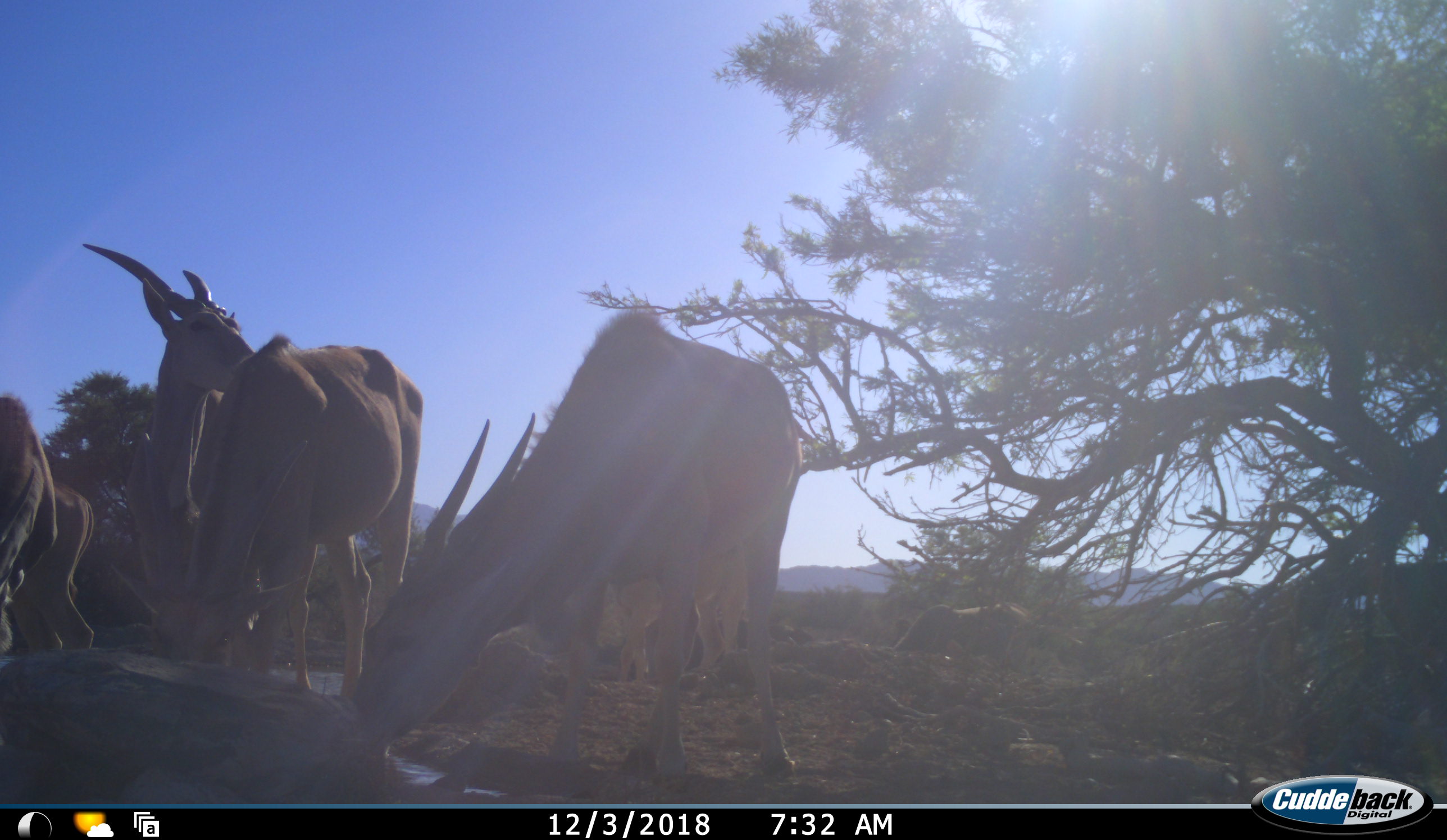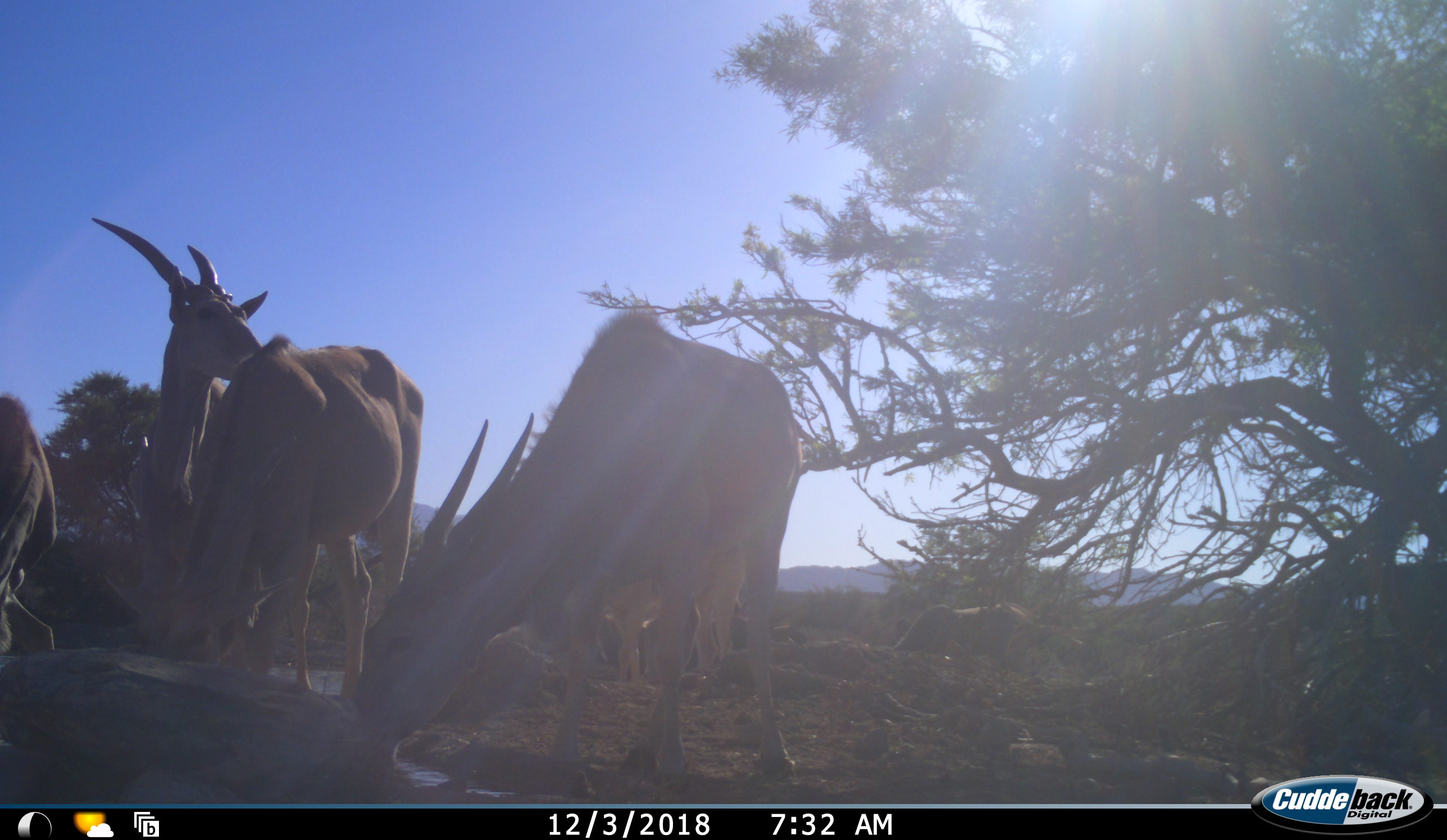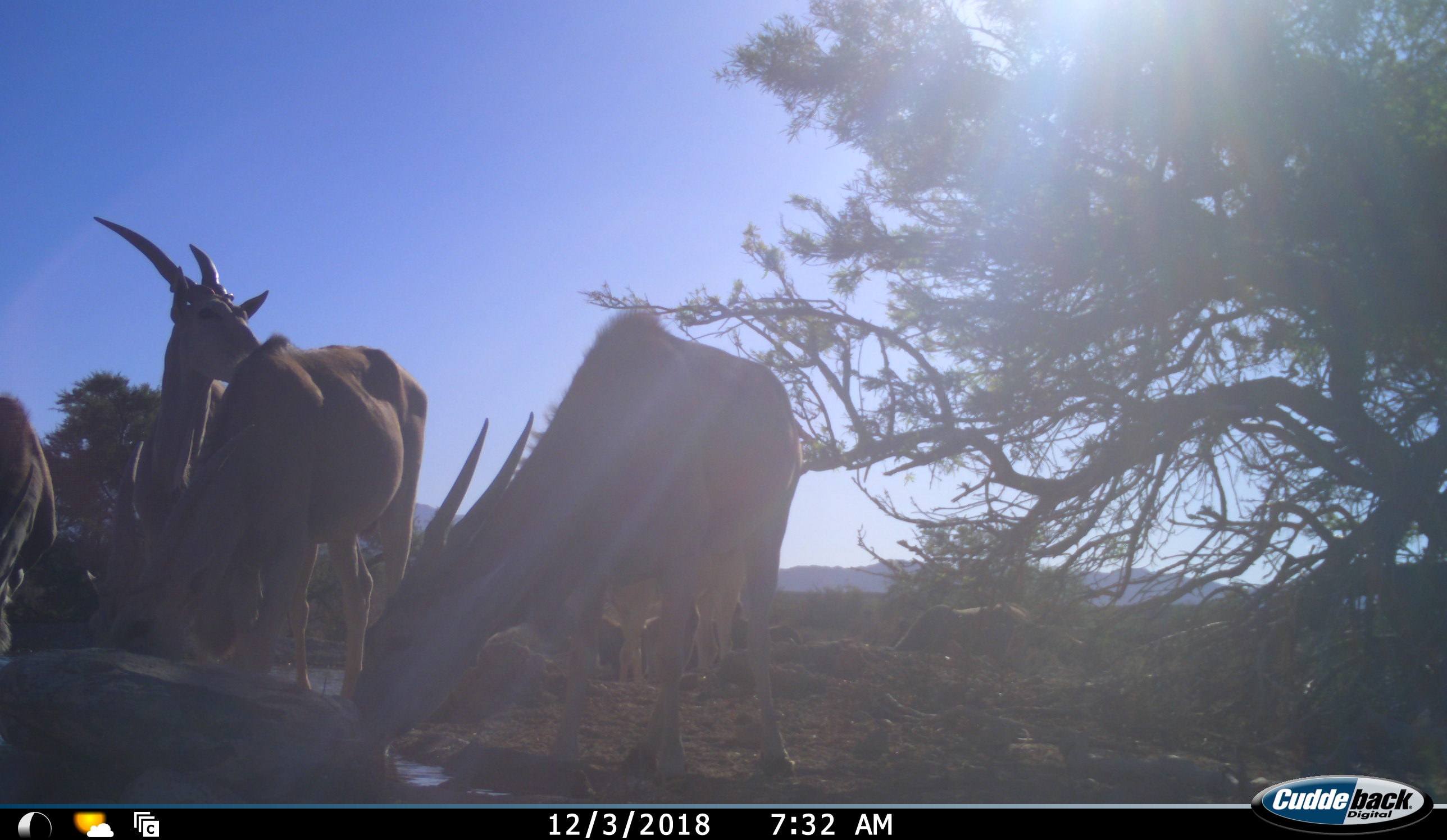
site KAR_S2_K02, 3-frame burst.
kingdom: Animalia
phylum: Chordata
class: Mammalia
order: Artiodactyla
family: Bovidae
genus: Tragelaphus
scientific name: Tragelaphus oryx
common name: eland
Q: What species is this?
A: Eland (Tragelaphus oryx).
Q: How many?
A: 6.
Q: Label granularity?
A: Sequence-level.